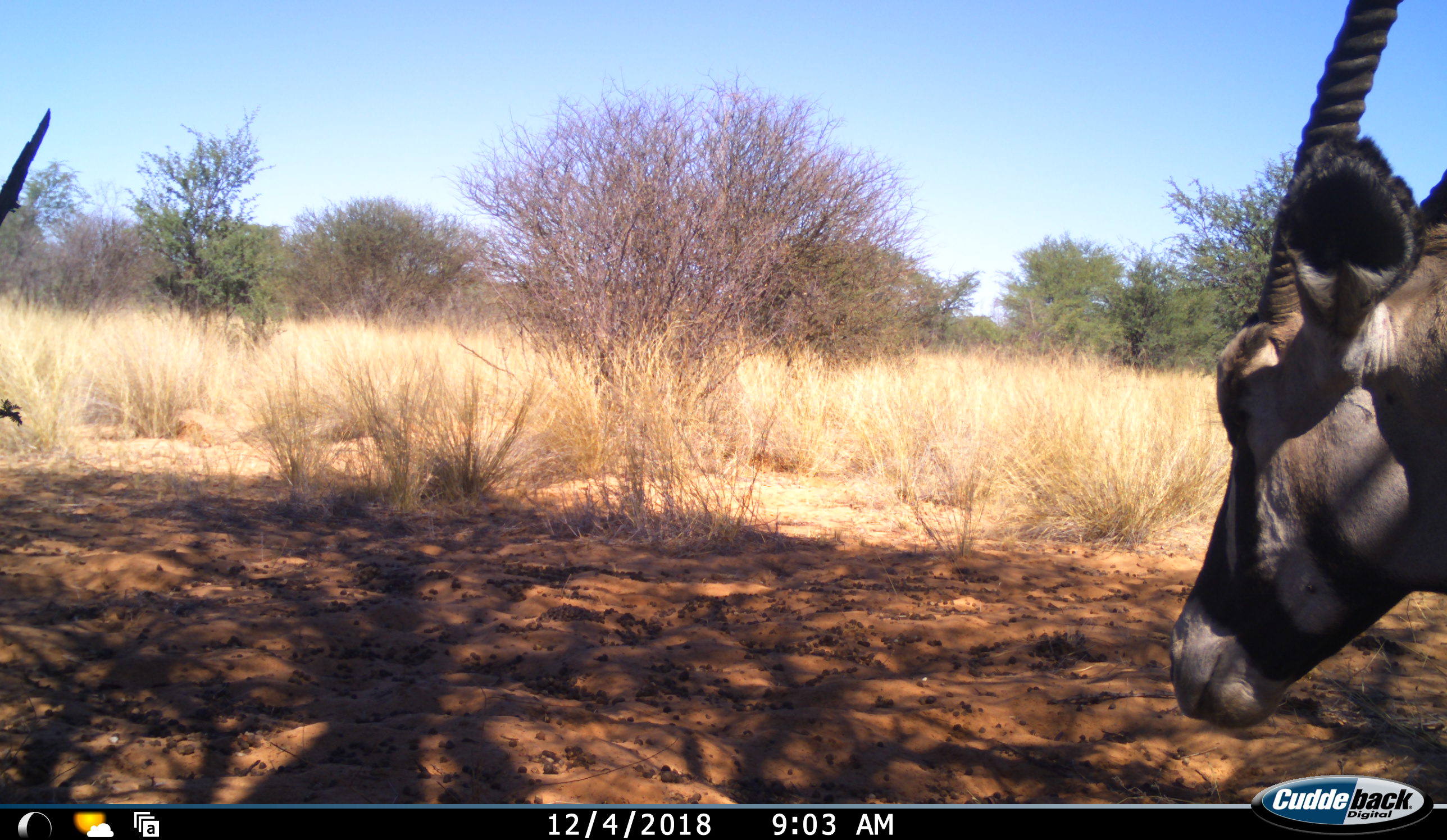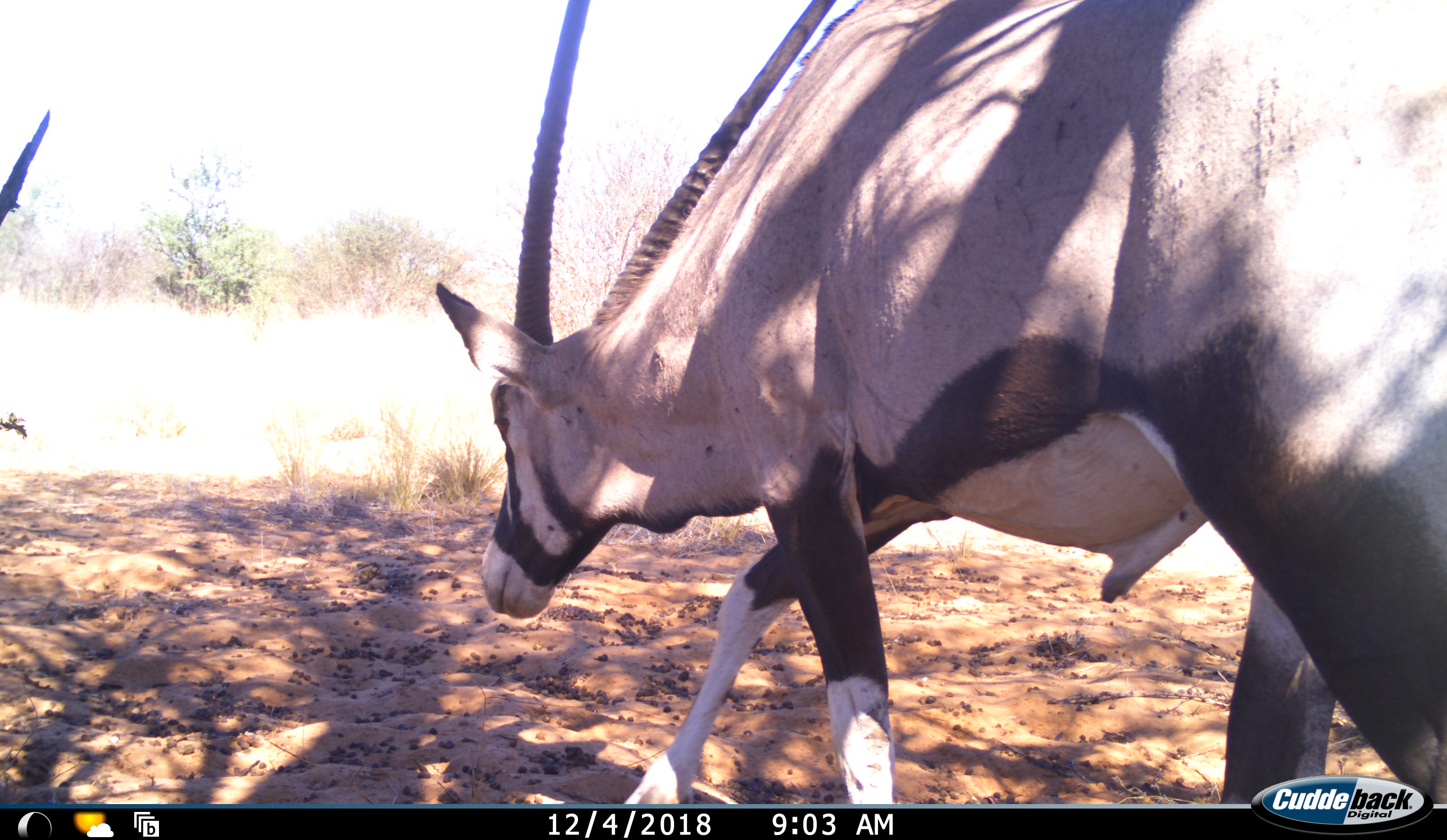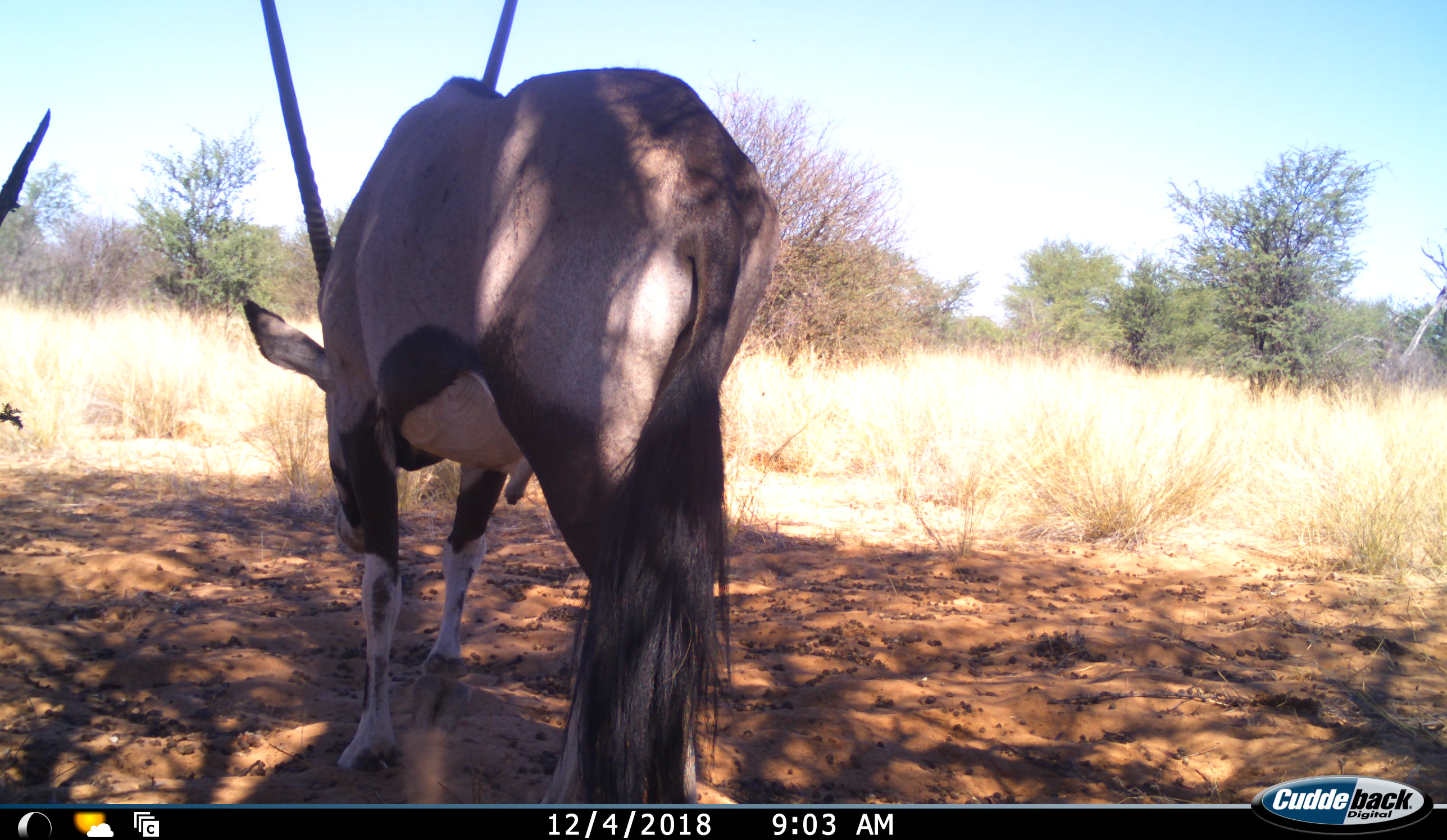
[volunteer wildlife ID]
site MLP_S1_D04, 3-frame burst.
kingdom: Animalia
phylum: Chordata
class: Mammalia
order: Artiodactyla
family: Bovidae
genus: Oryx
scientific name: Oryx gazella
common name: gemsbok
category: oryx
Oryx (gemsbok) (Oryx gazella), count 1. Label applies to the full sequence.